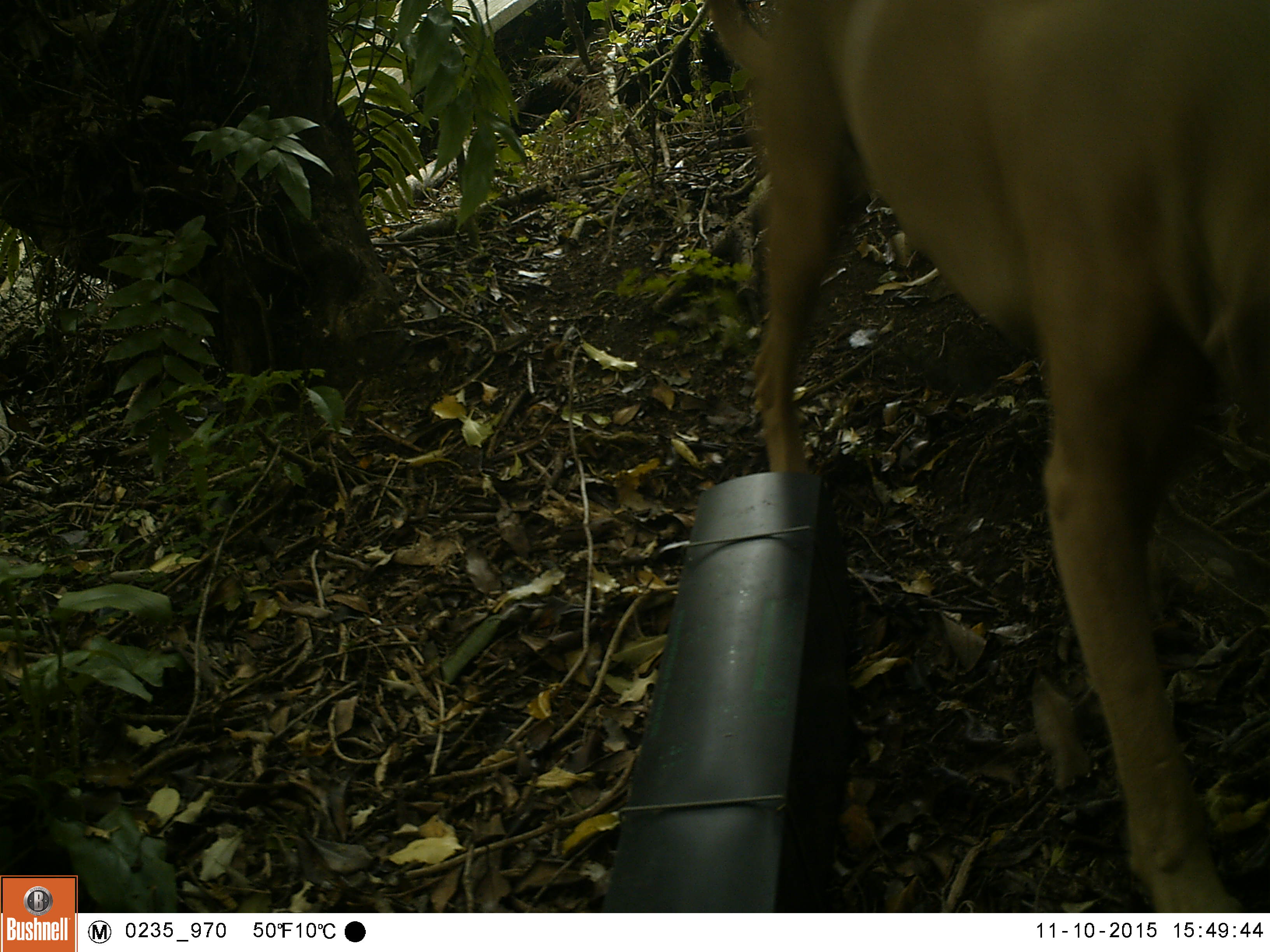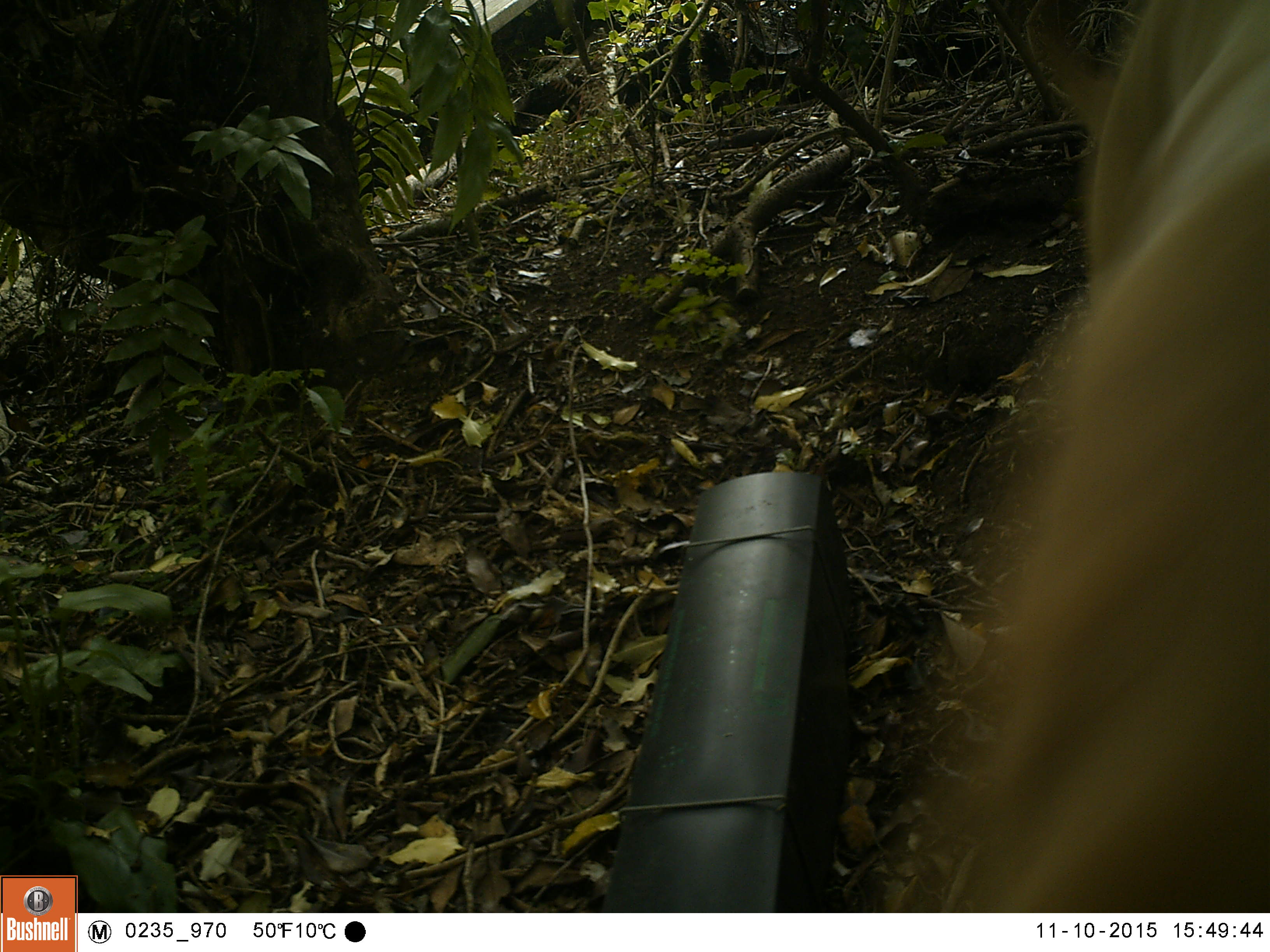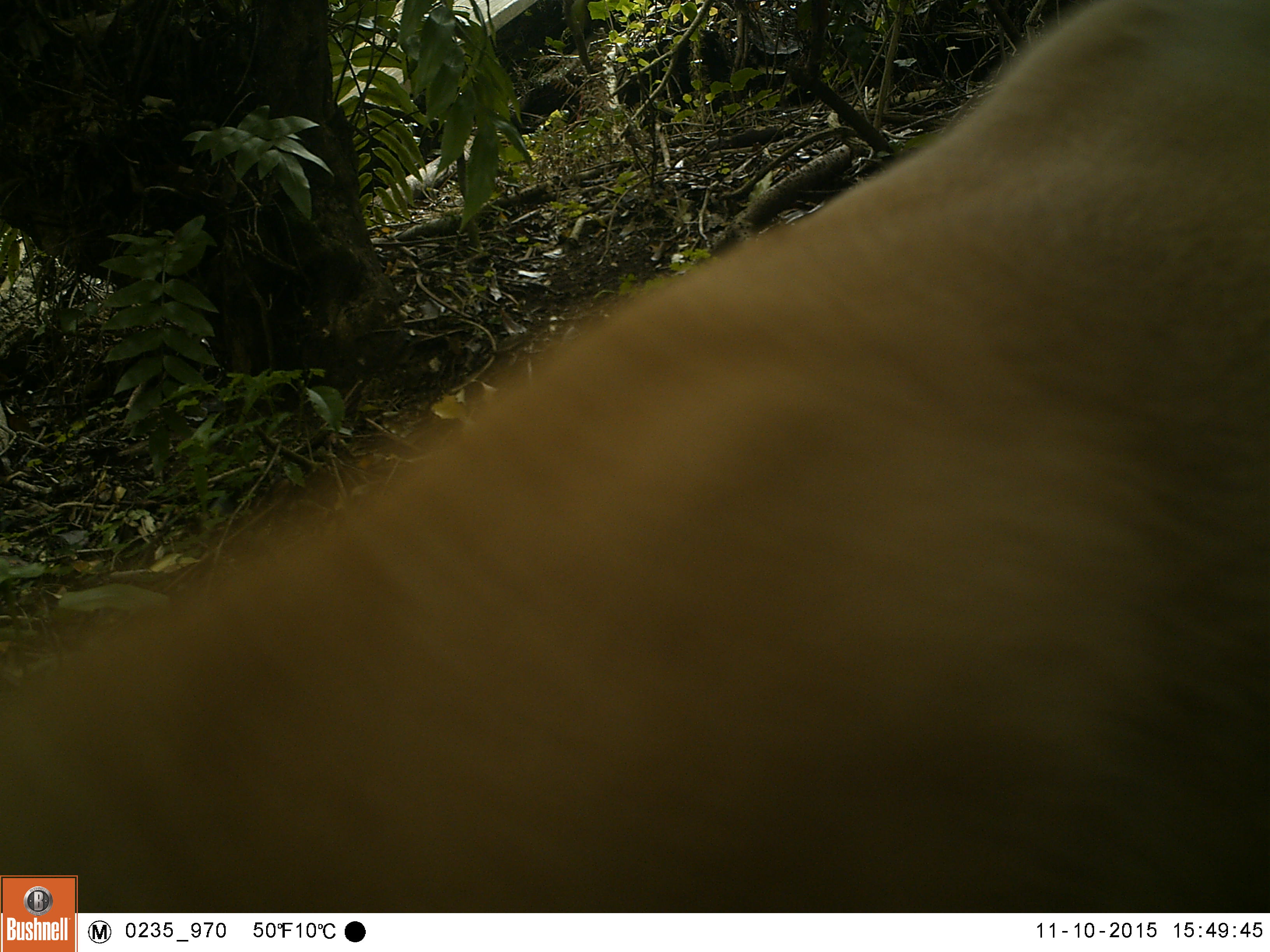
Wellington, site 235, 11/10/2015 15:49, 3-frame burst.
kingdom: Animalia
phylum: Chordata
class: Mammalia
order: Carnivora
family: Canidae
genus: Canis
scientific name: Canis familiaris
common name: dog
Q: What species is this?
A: Dog (Canis familiaris).